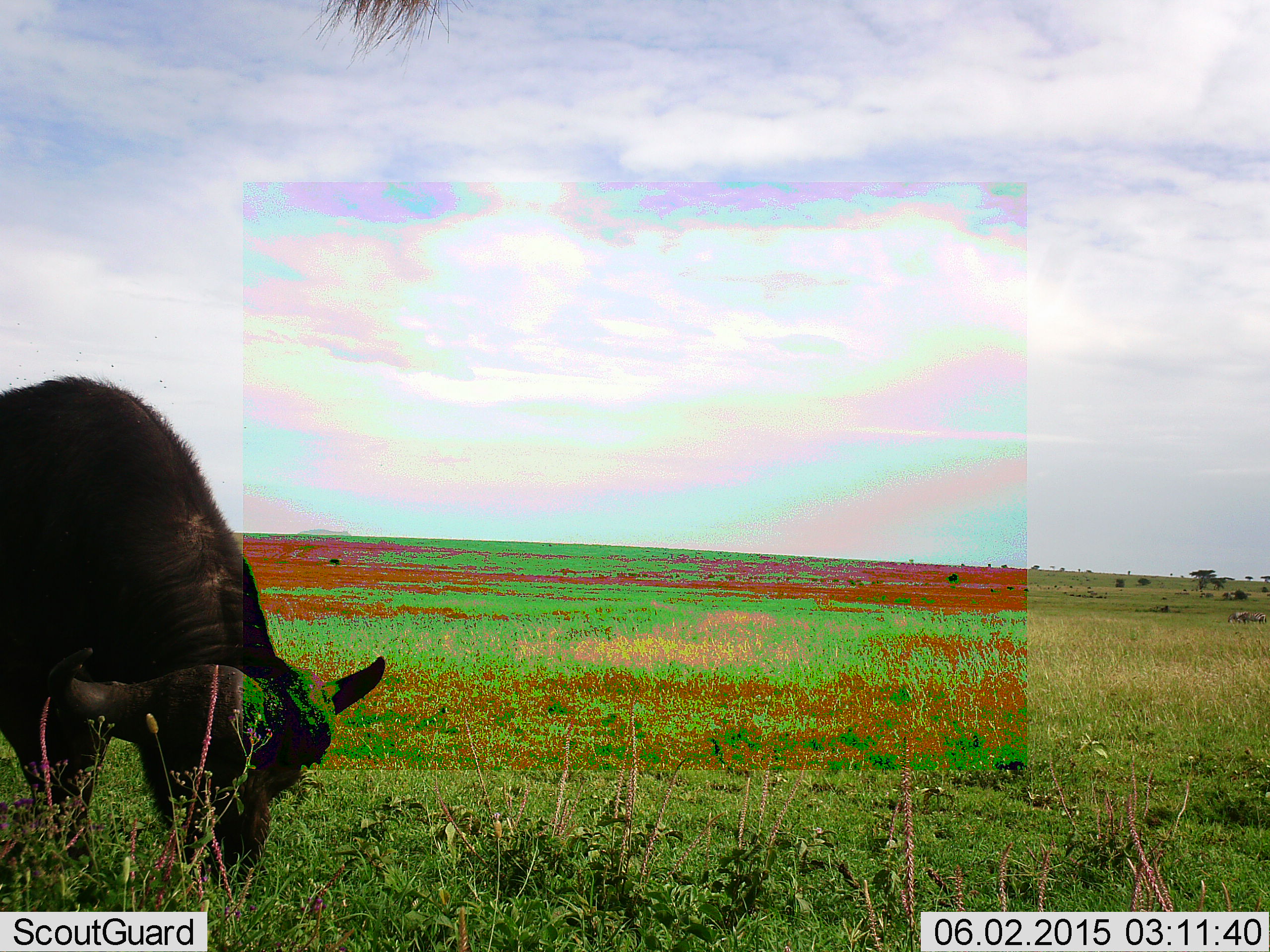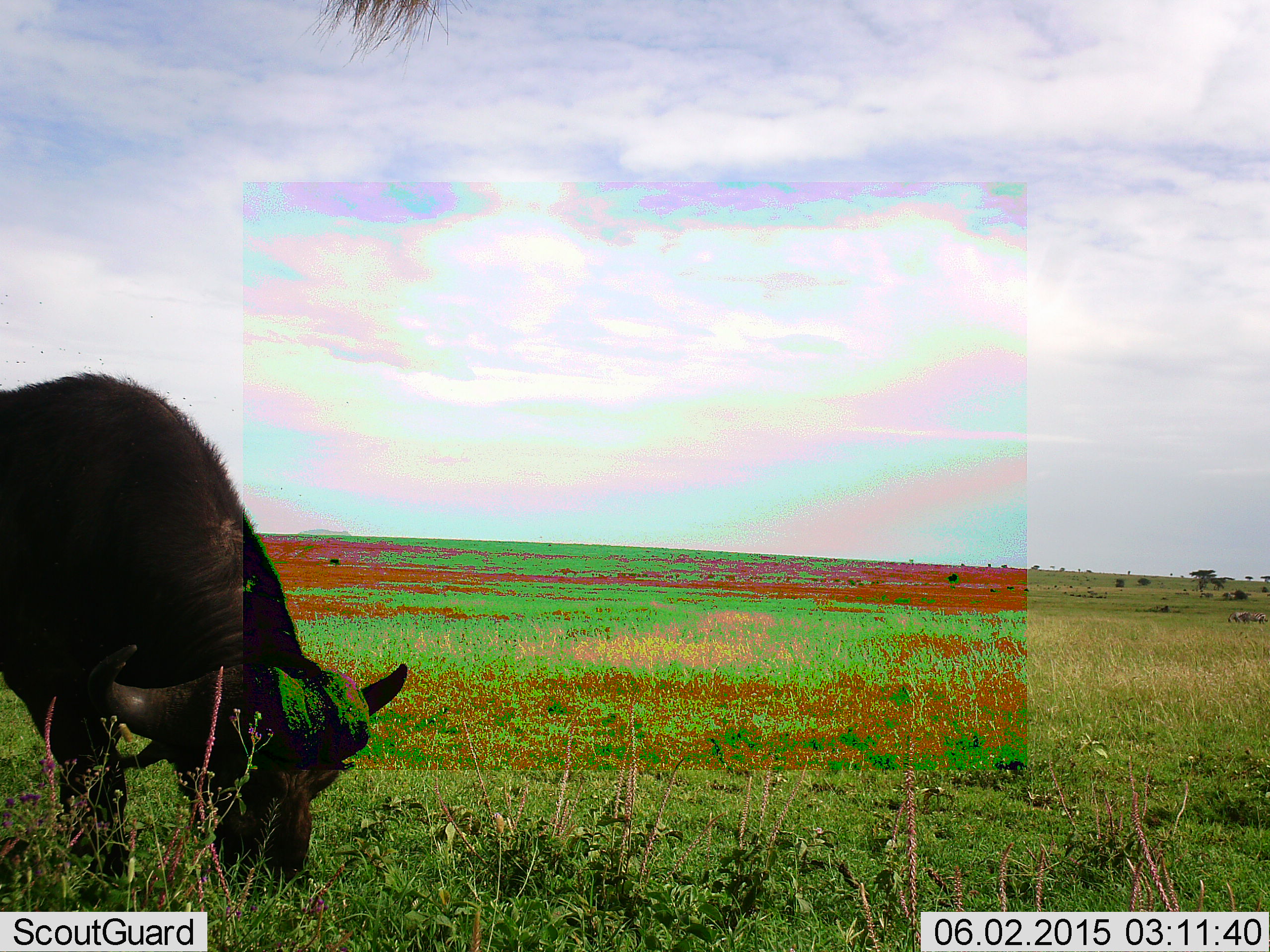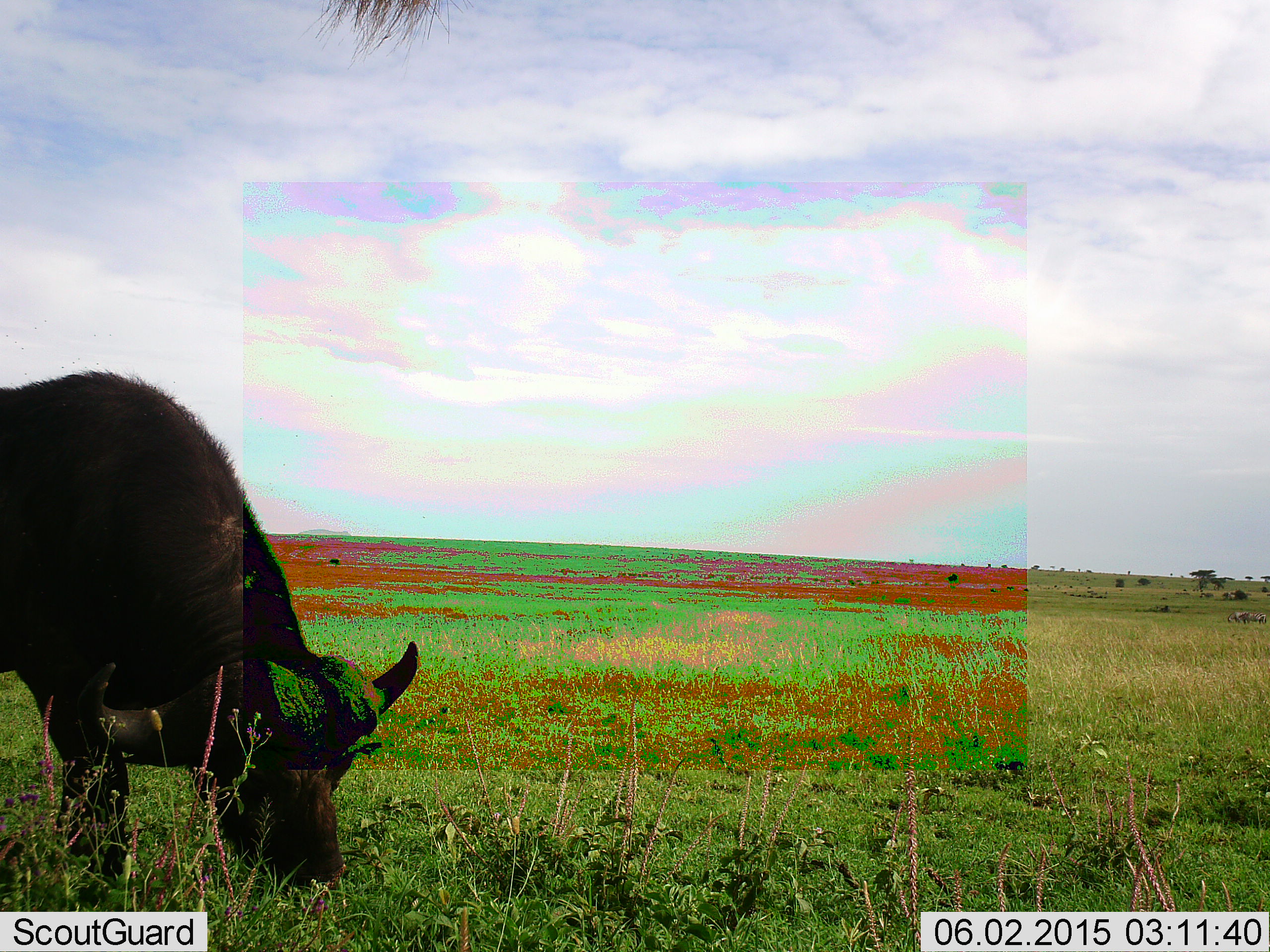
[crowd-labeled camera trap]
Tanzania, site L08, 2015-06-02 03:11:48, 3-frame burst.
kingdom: Animalia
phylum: Chordata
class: Mammalia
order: Artiodactyla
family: Bovidae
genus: Syncerus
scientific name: Syncerus caffer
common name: cape buffalo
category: buffalo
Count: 1.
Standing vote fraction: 30%.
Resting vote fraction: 0%.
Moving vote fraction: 10%.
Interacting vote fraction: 0%.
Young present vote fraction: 0%.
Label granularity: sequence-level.